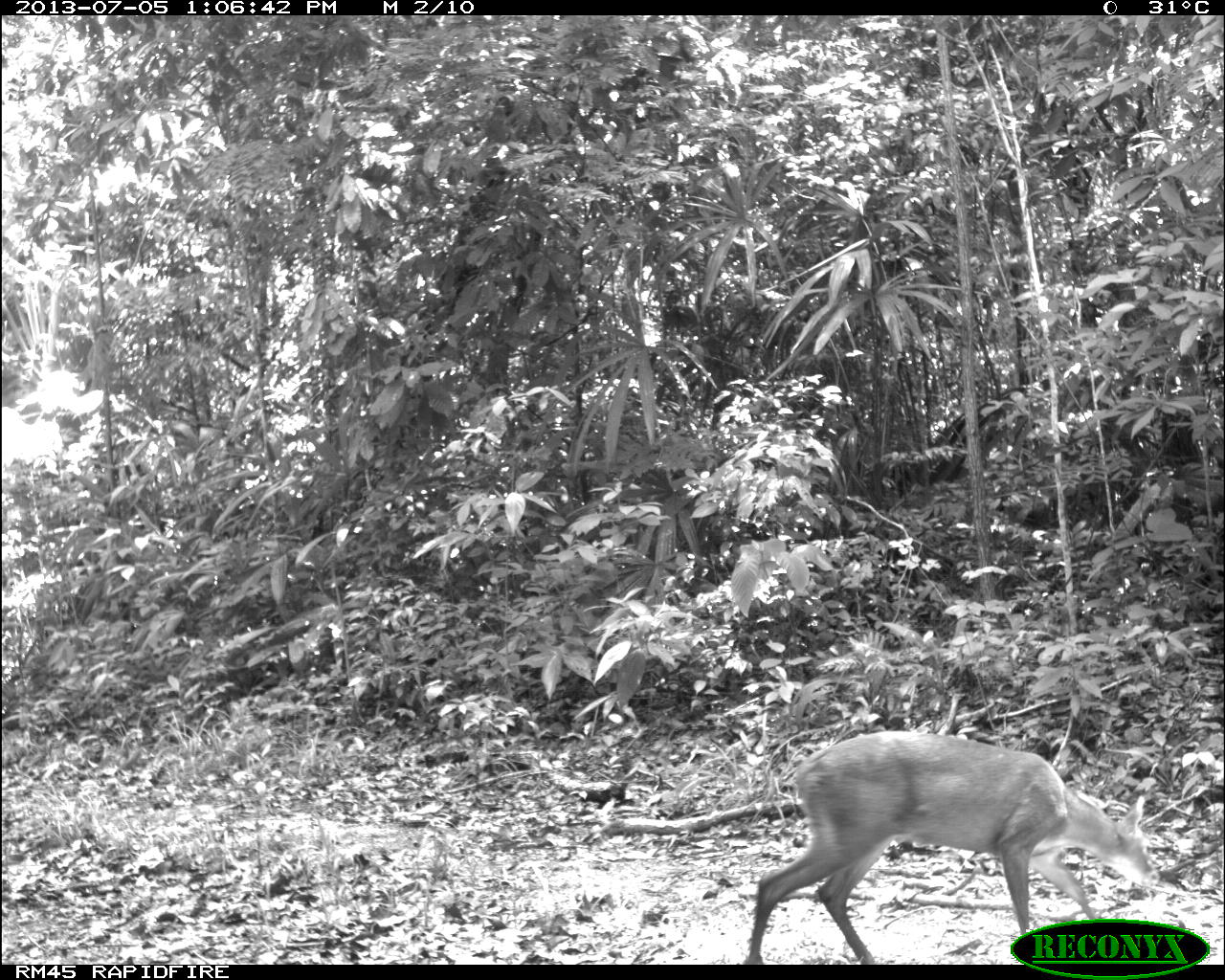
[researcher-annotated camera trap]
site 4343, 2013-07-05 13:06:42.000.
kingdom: Animalia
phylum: Chordata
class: Mammalia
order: Artiodactyla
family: Cervidae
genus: Mazama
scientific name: Mazama temama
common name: central american red brocket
Mazama temama (central american red brocket), count 1, sex female.